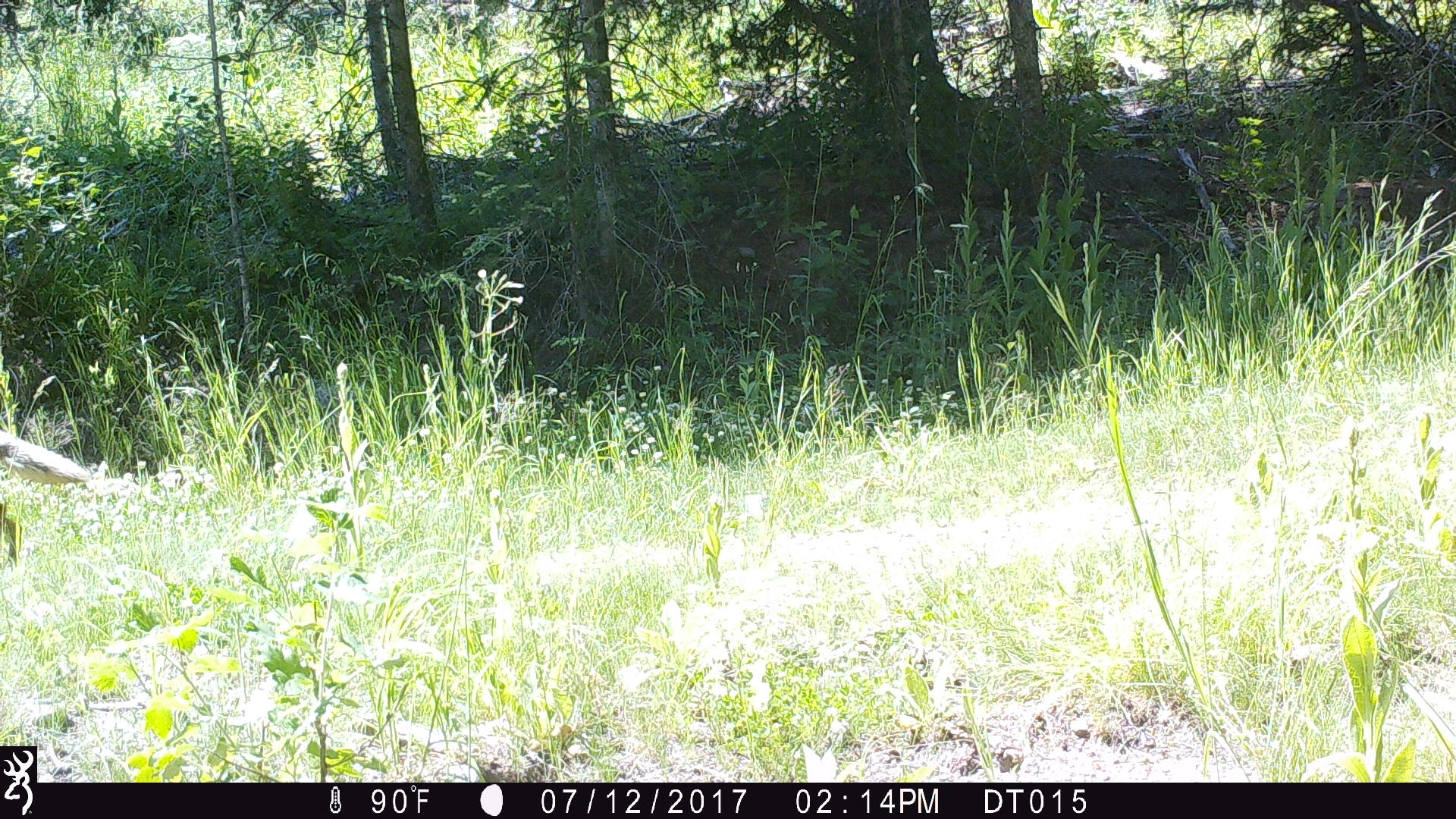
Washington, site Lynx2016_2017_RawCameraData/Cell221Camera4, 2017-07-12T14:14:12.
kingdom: Animalia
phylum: Chordata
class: Mammalia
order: Carnivora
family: Canidae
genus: Canis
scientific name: Canis latrans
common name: coyote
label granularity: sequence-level